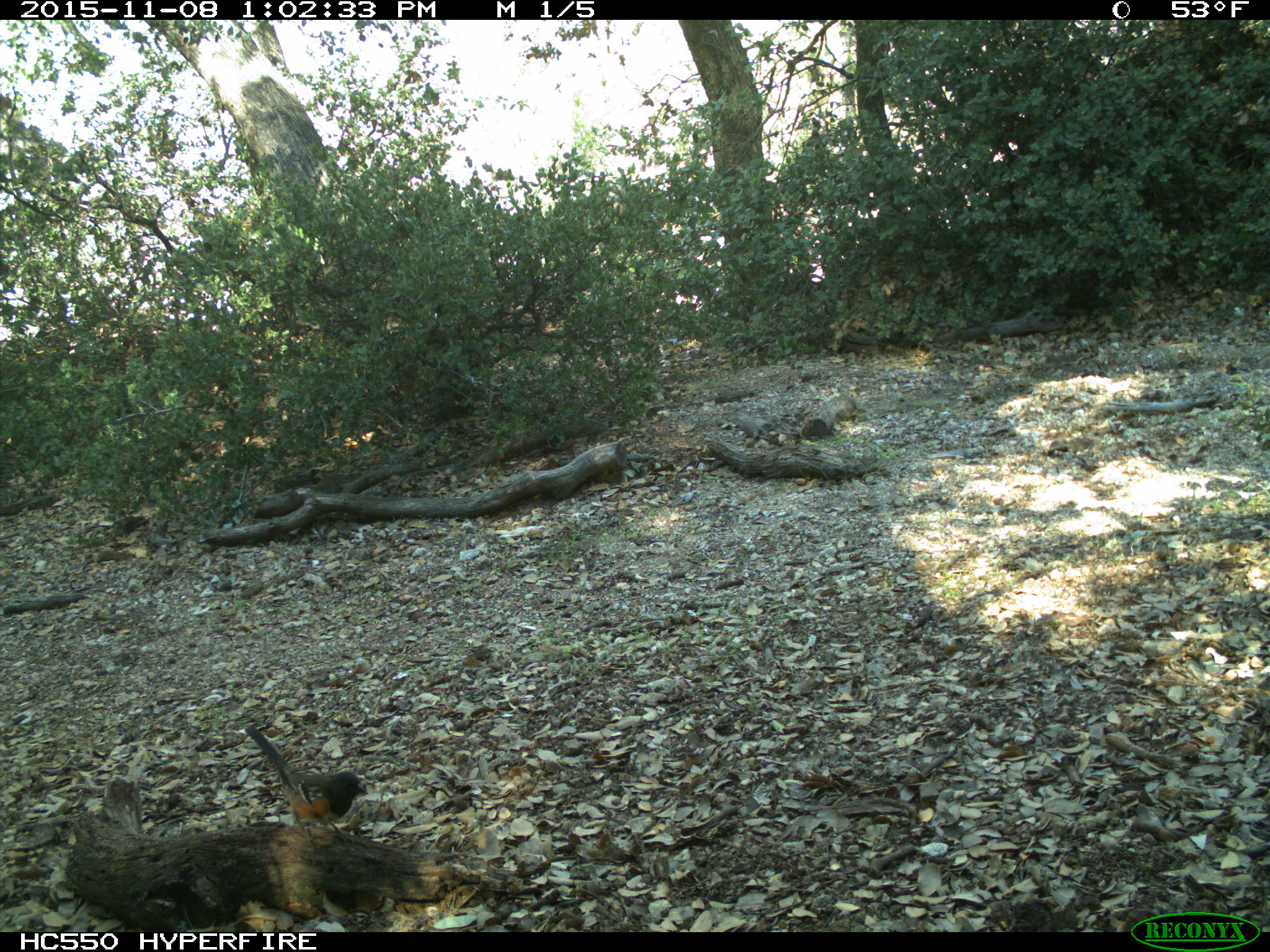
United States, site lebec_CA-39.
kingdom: Animalia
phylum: Chordata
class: Aves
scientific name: Aves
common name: birds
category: unidentified bird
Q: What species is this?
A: Unidentified bird (birds) (Aves).